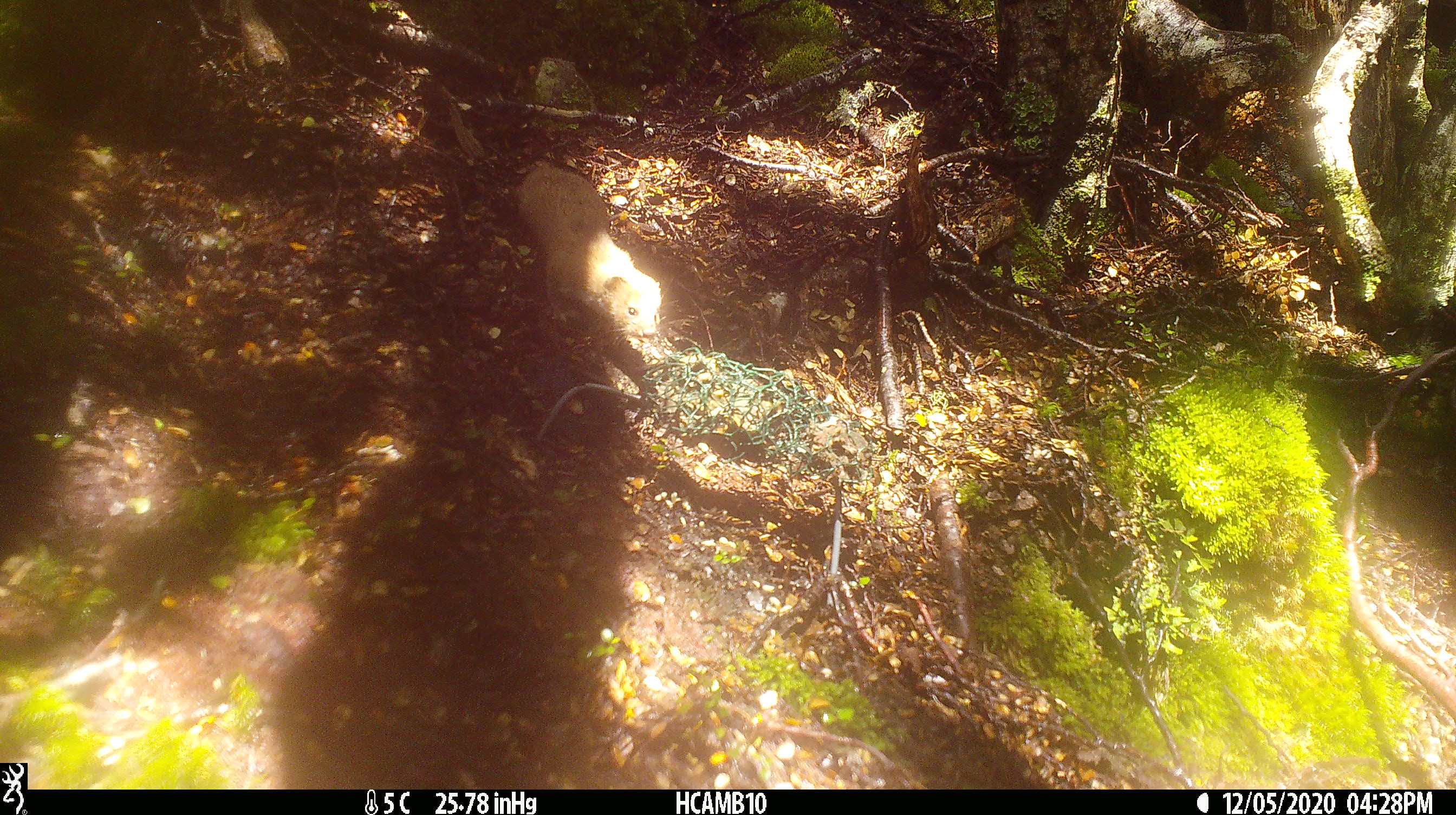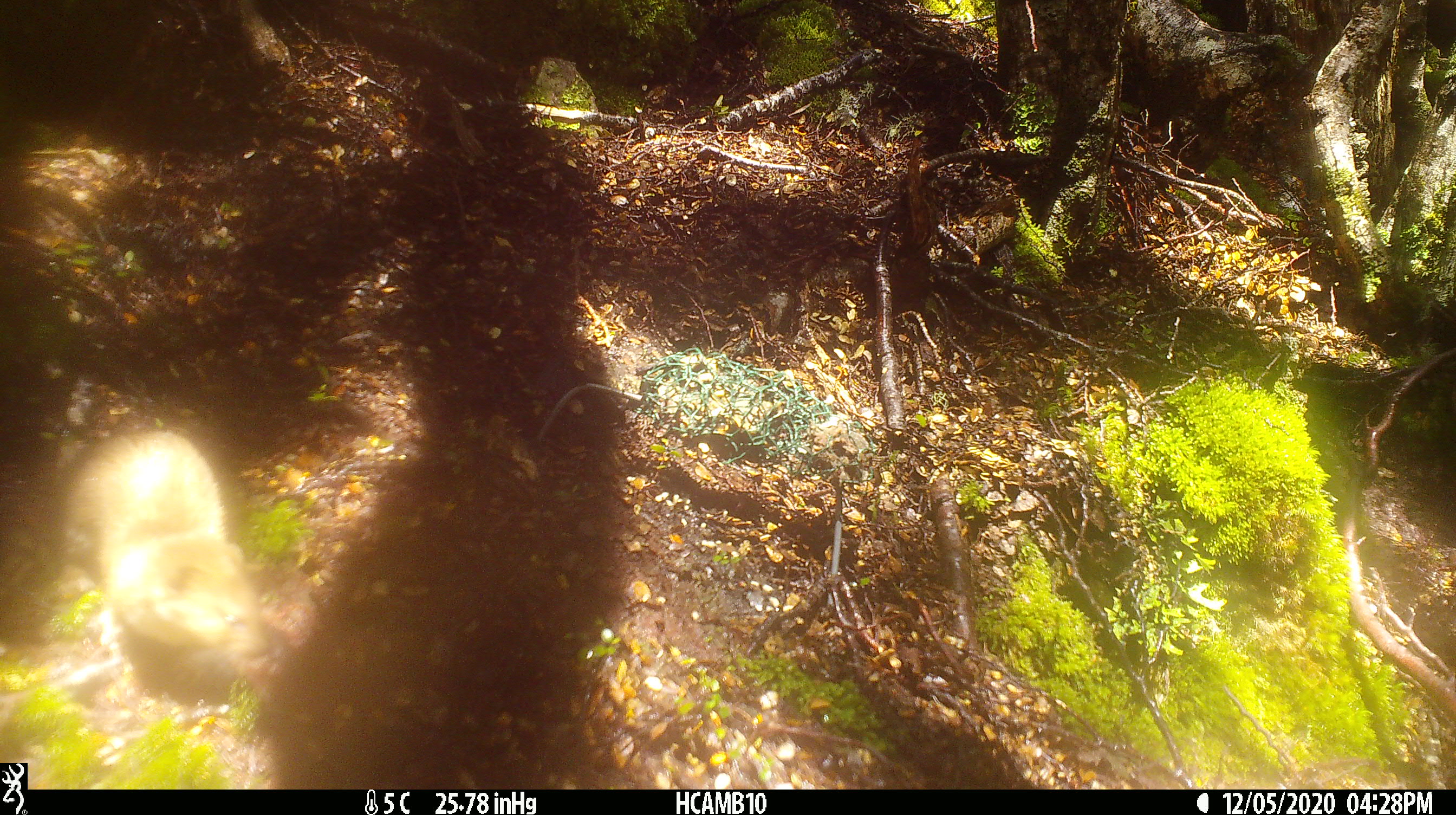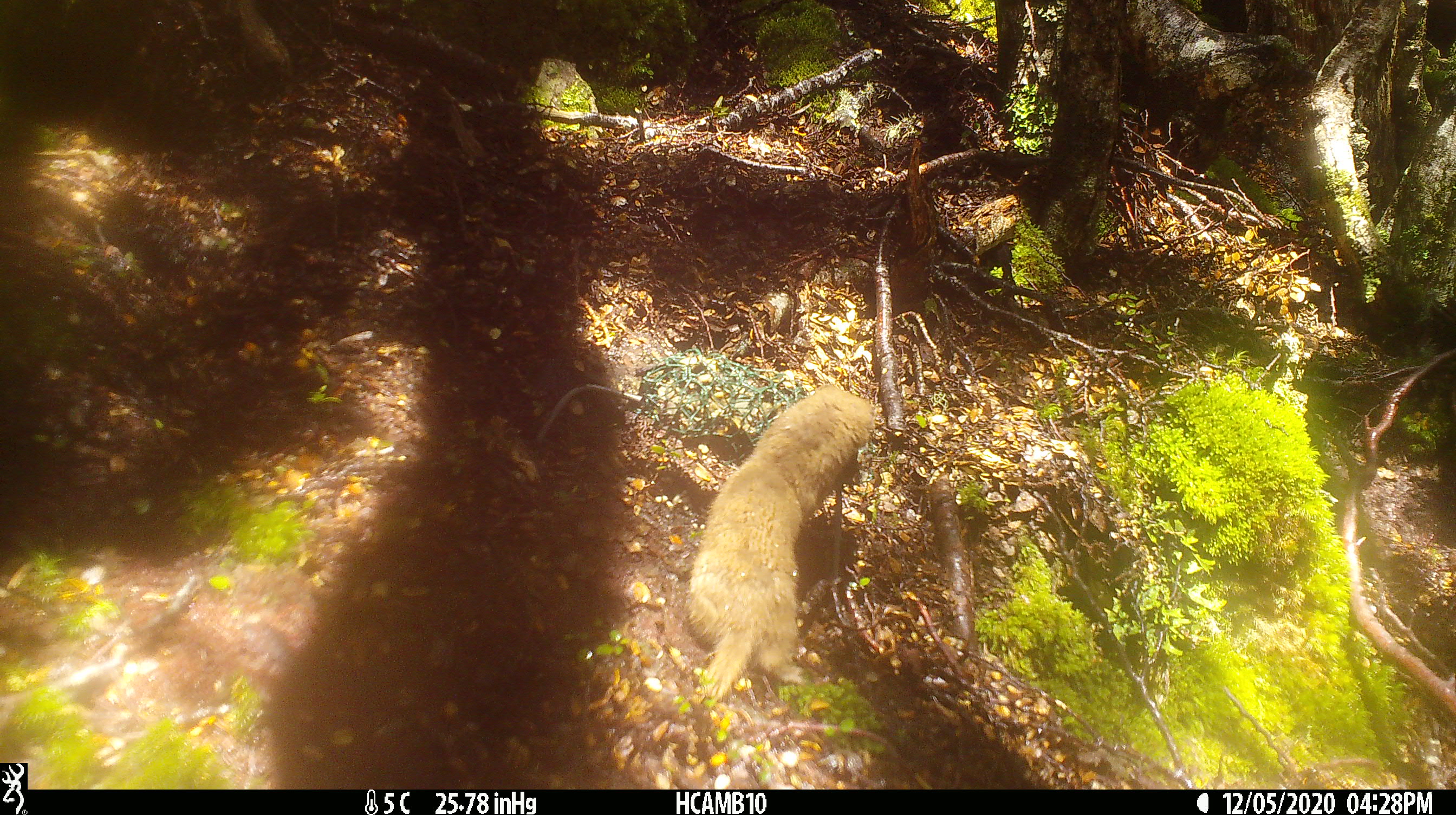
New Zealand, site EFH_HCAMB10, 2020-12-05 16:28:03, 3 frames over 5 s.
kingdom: Animalia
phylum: Chordata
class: Mammalia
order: Carnivora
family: Mustelidae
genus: Mustela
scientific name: Mustela nivalis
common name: least weasel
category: weasel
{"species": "weasel (least weasel) (Mustela nivalis)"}